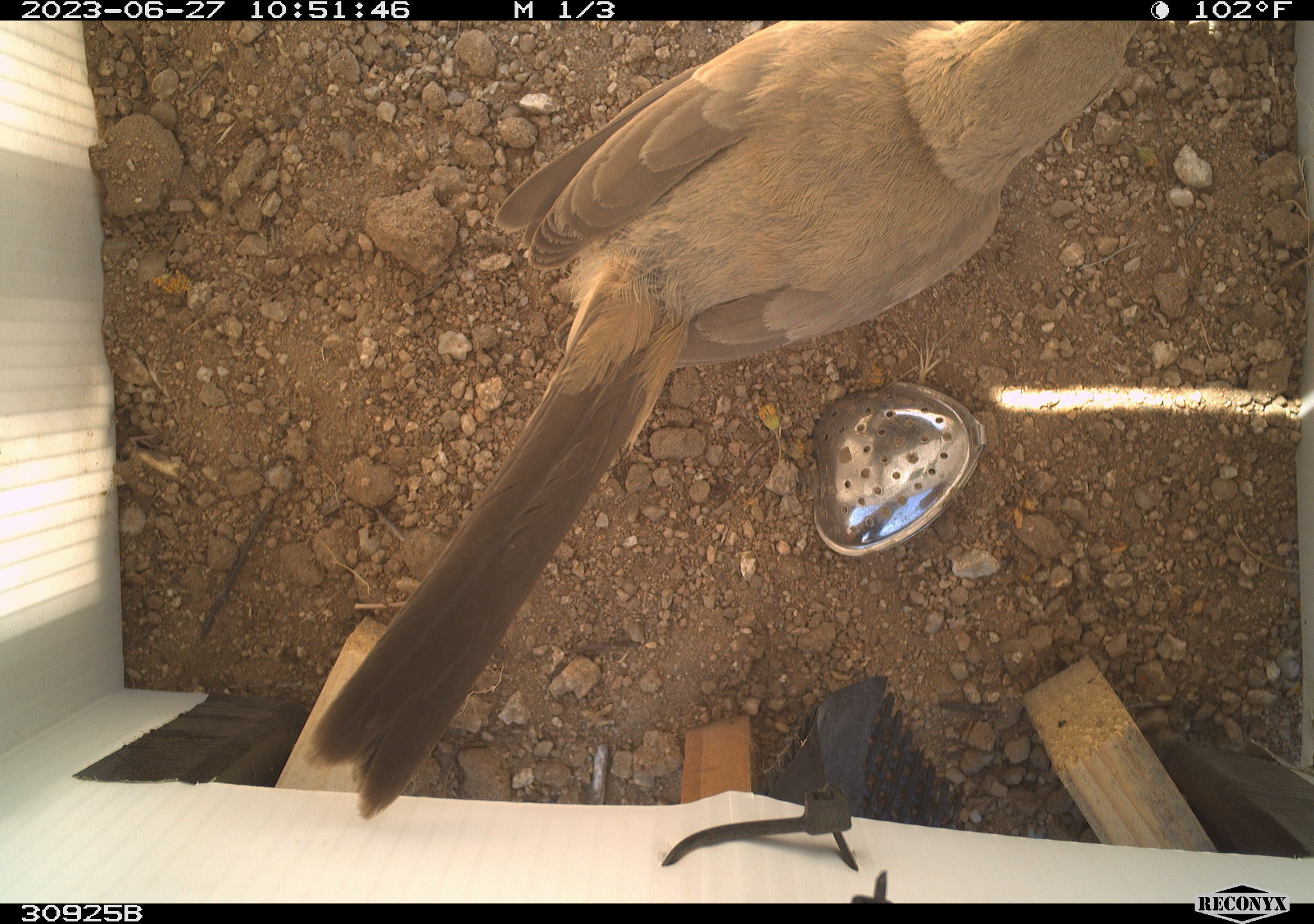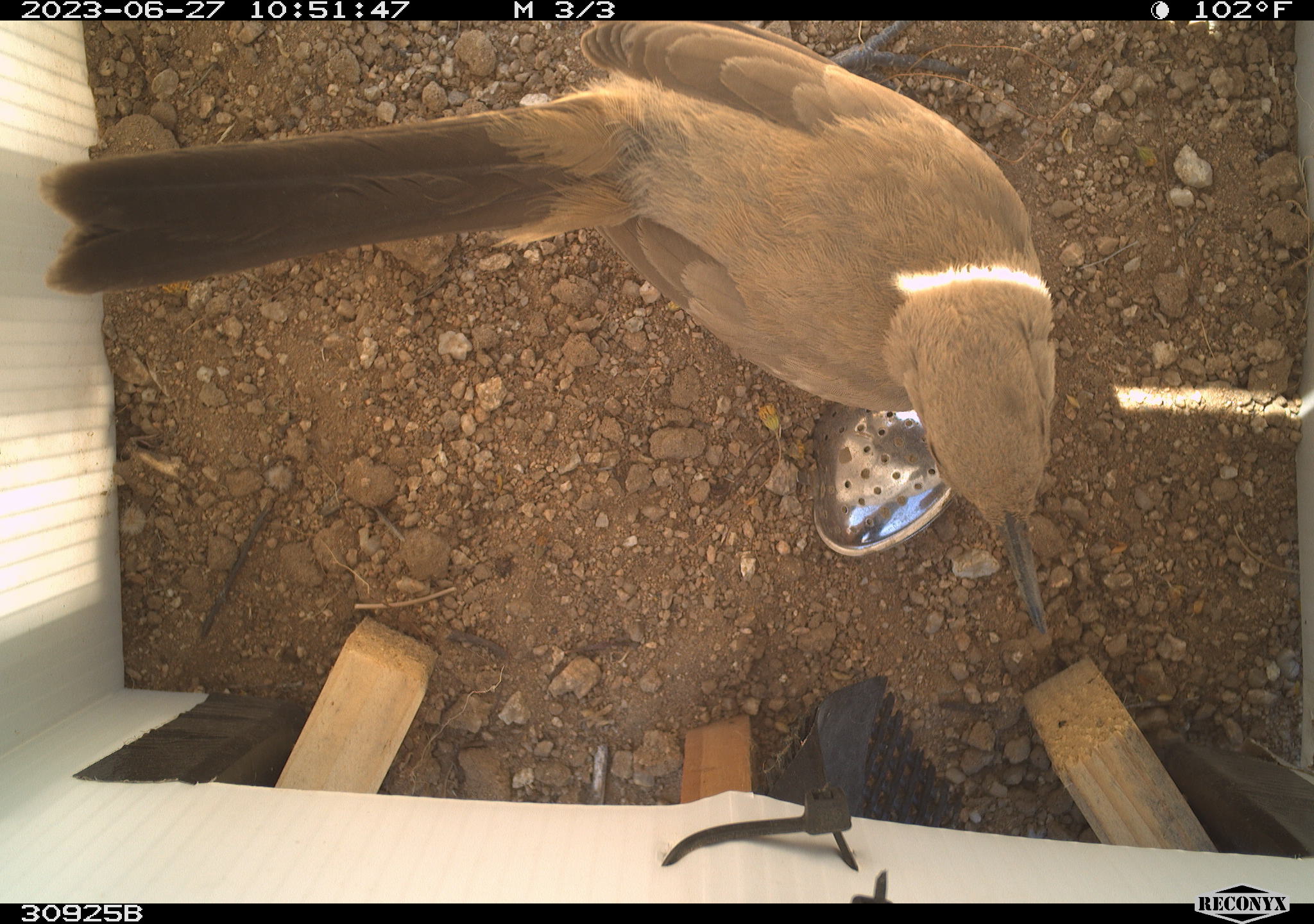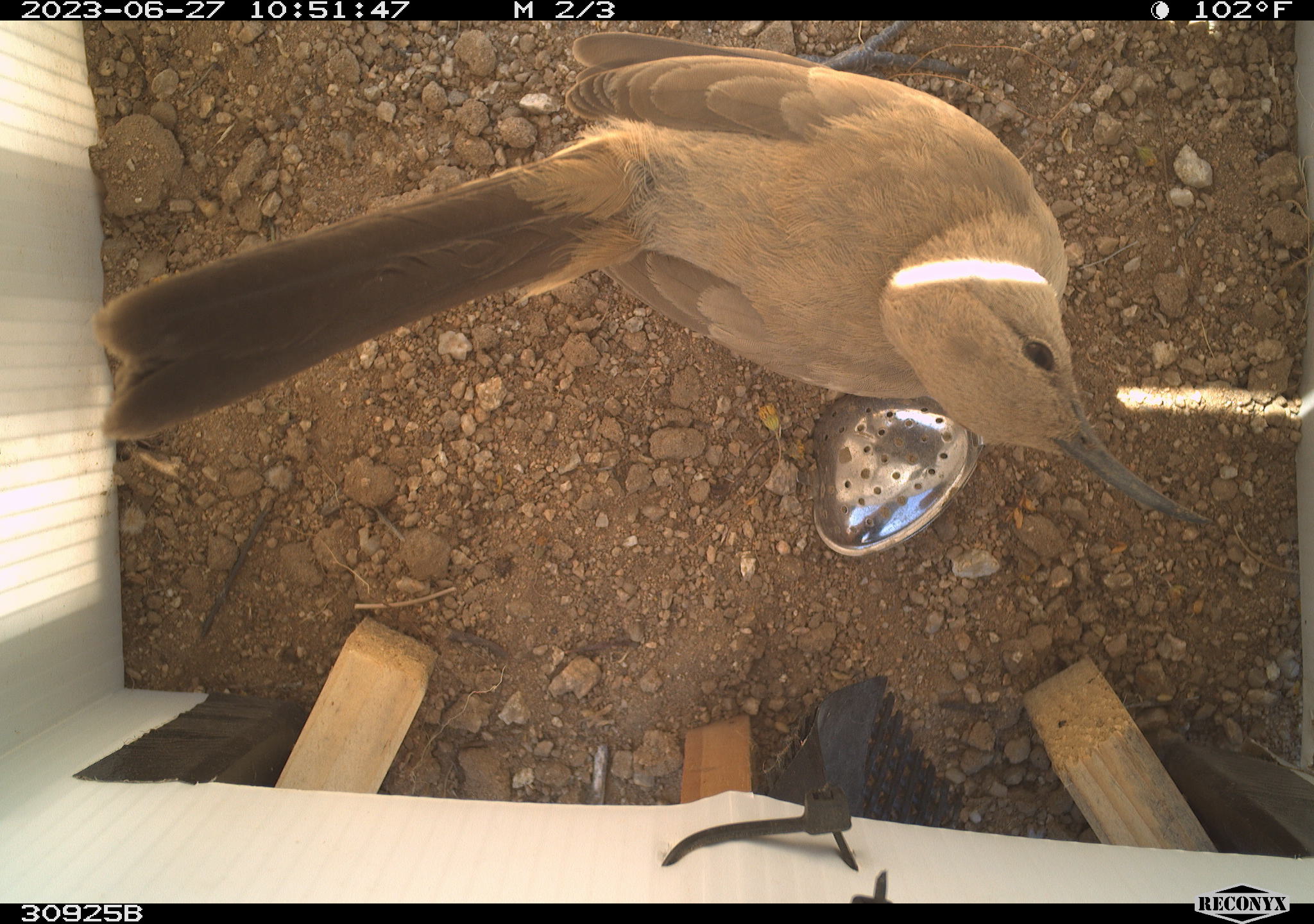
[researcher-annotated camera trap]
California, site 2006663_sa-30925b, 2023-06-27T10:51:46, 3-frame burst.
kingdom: Animalia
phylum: Chordata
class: Aves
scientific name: Aves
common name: bird